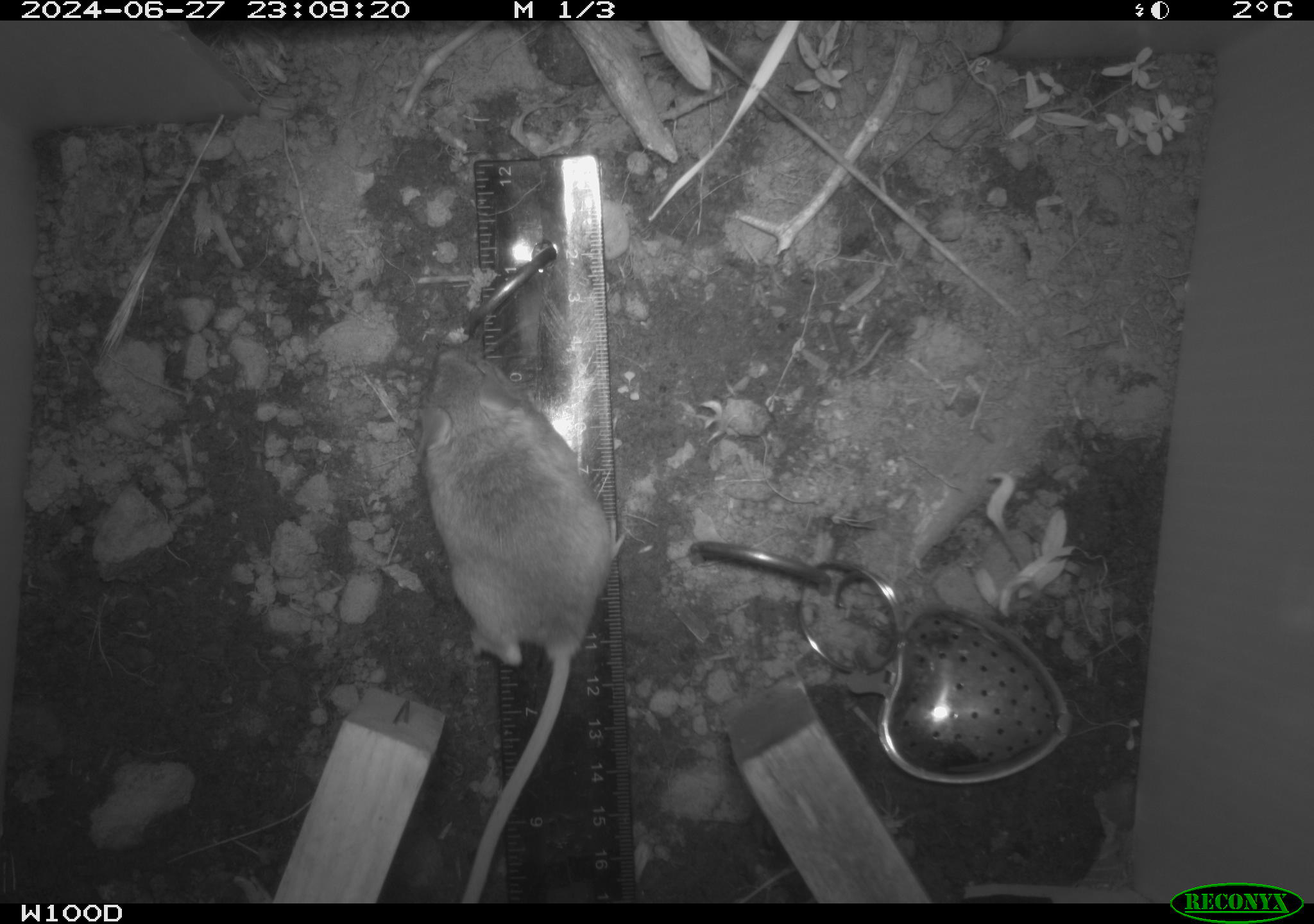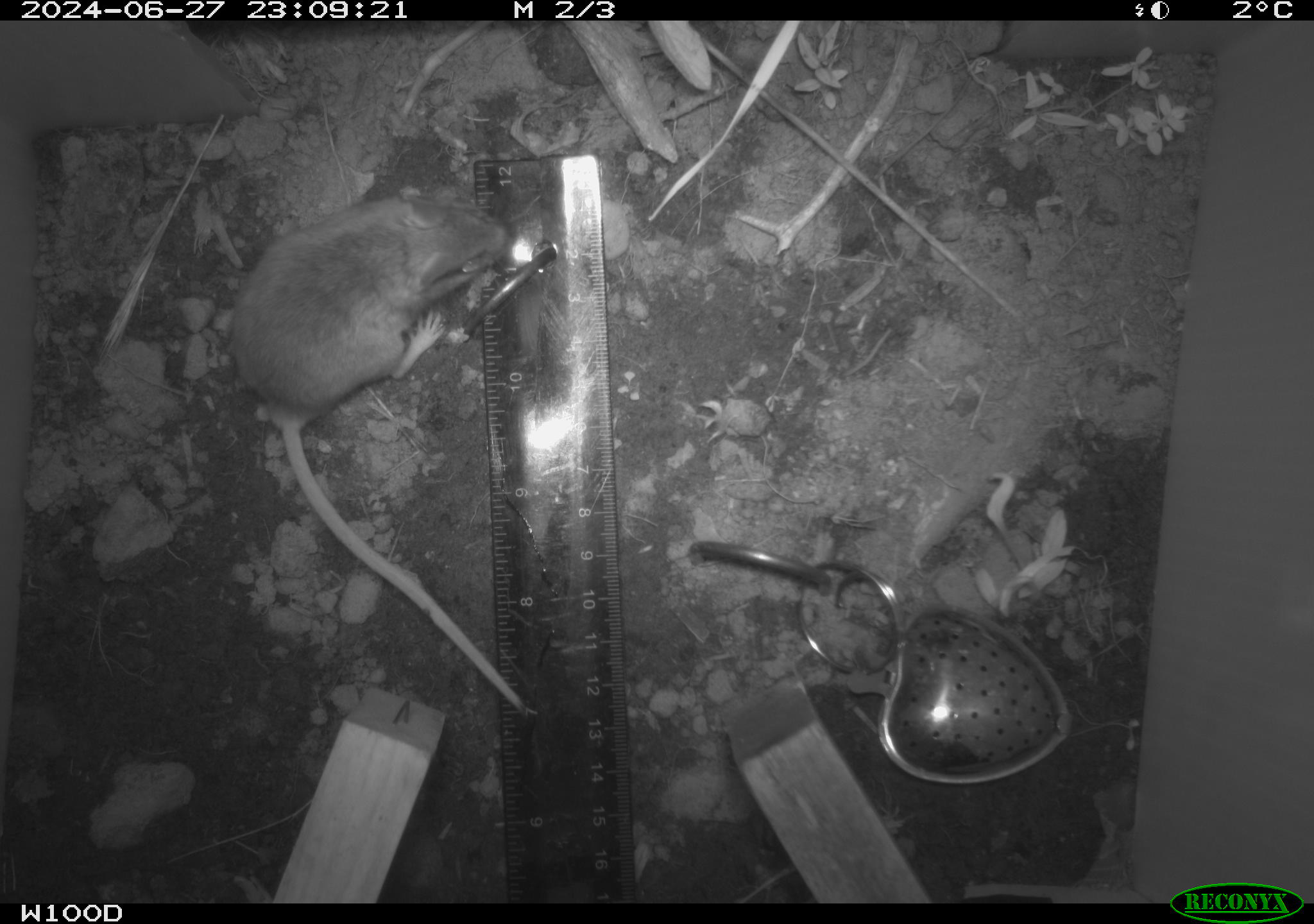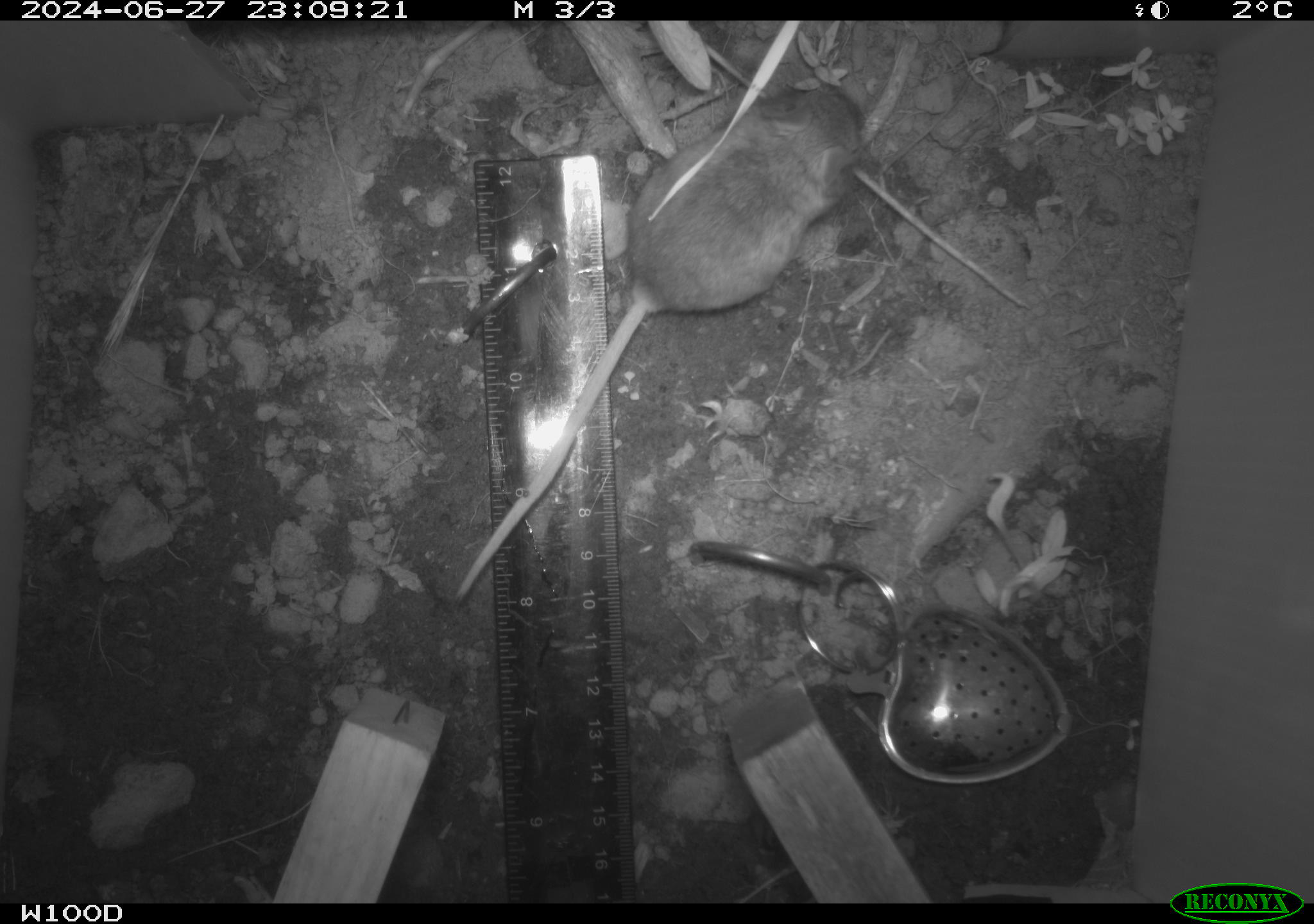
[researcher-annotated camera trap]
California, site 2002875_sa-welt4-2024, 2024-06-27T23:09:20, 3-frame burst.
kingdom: Animalia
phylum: Chordata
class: Mammalia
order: Rodentia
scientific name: Rodentia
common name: mouse species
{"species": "mouse species (Rodentia)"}